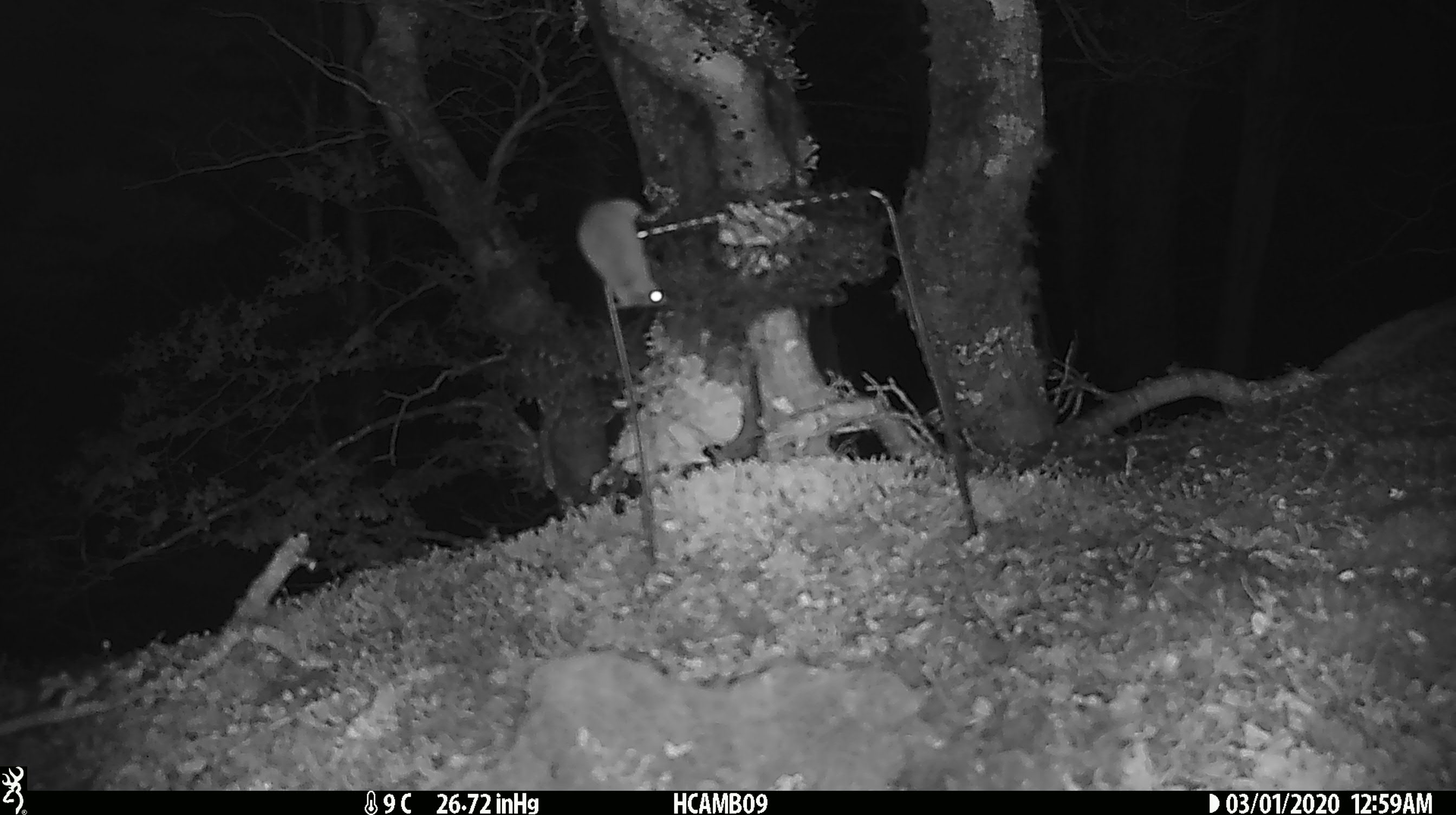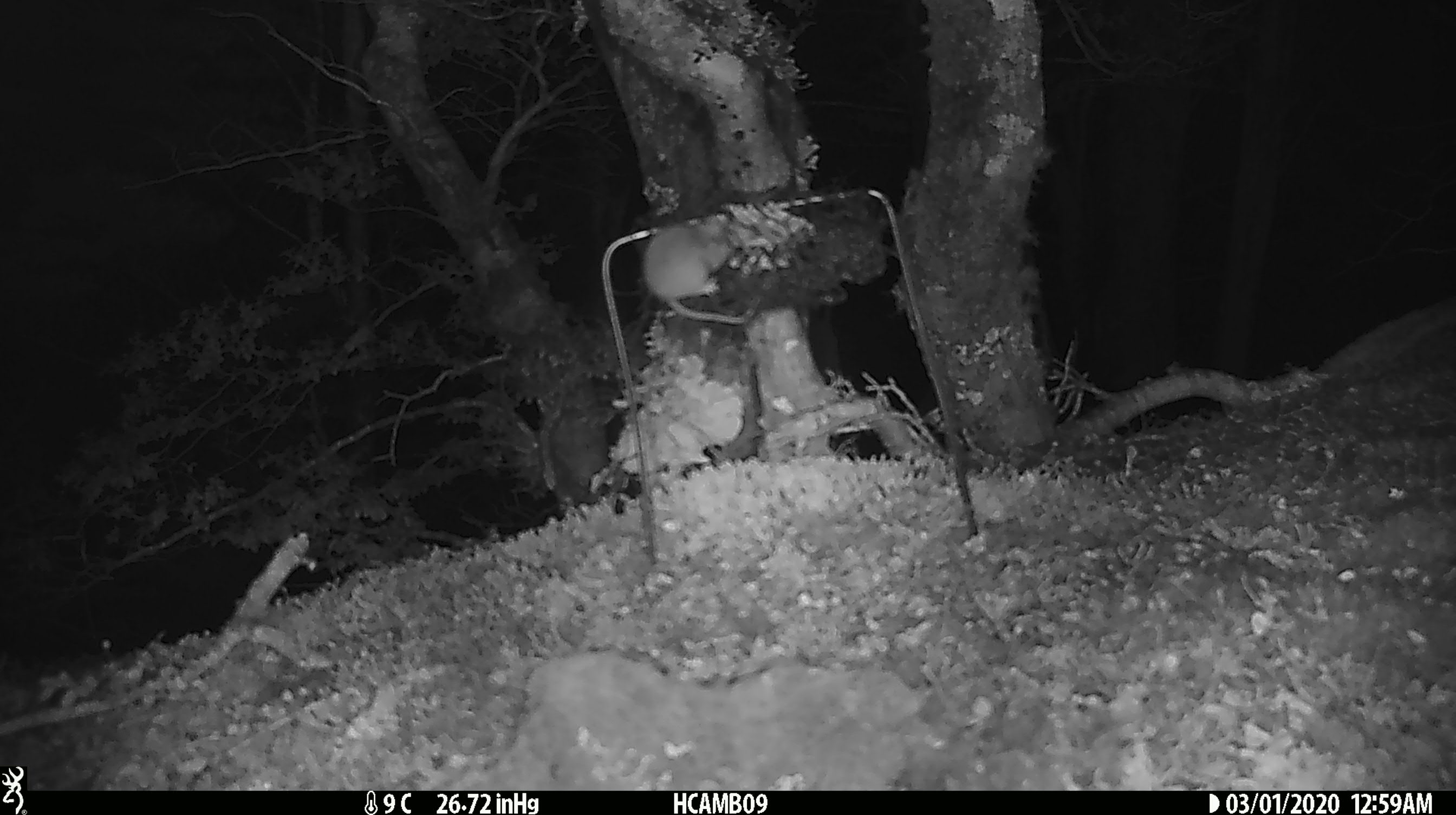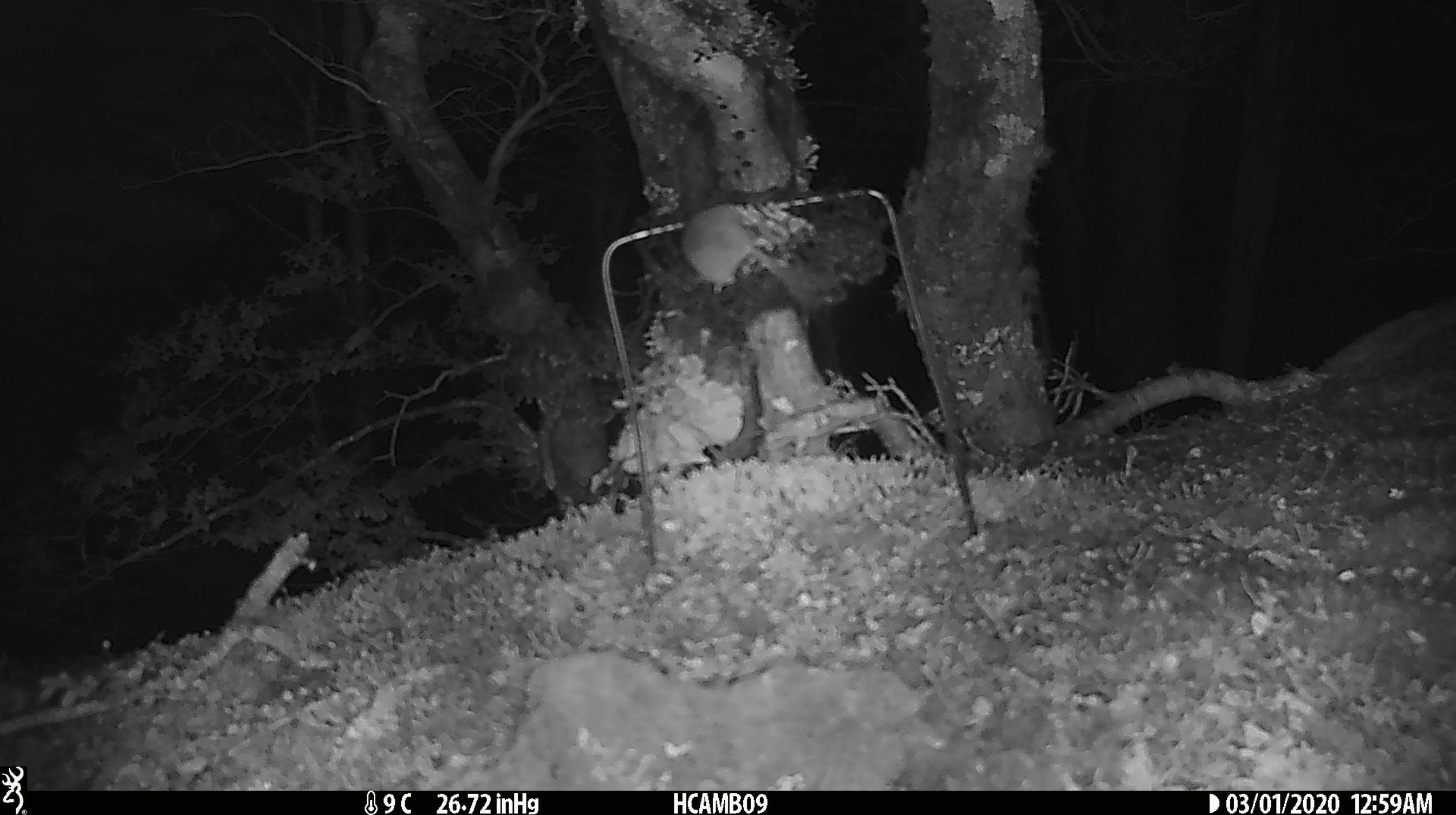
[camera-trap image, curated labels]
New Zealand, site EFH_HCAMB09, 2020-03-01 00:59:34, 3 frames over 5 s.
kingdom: Animalia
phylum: Chordata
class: Mammalia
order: Rodentia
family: Muridae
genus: Mus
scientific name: Mus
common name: mouse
Mouse (Mus).